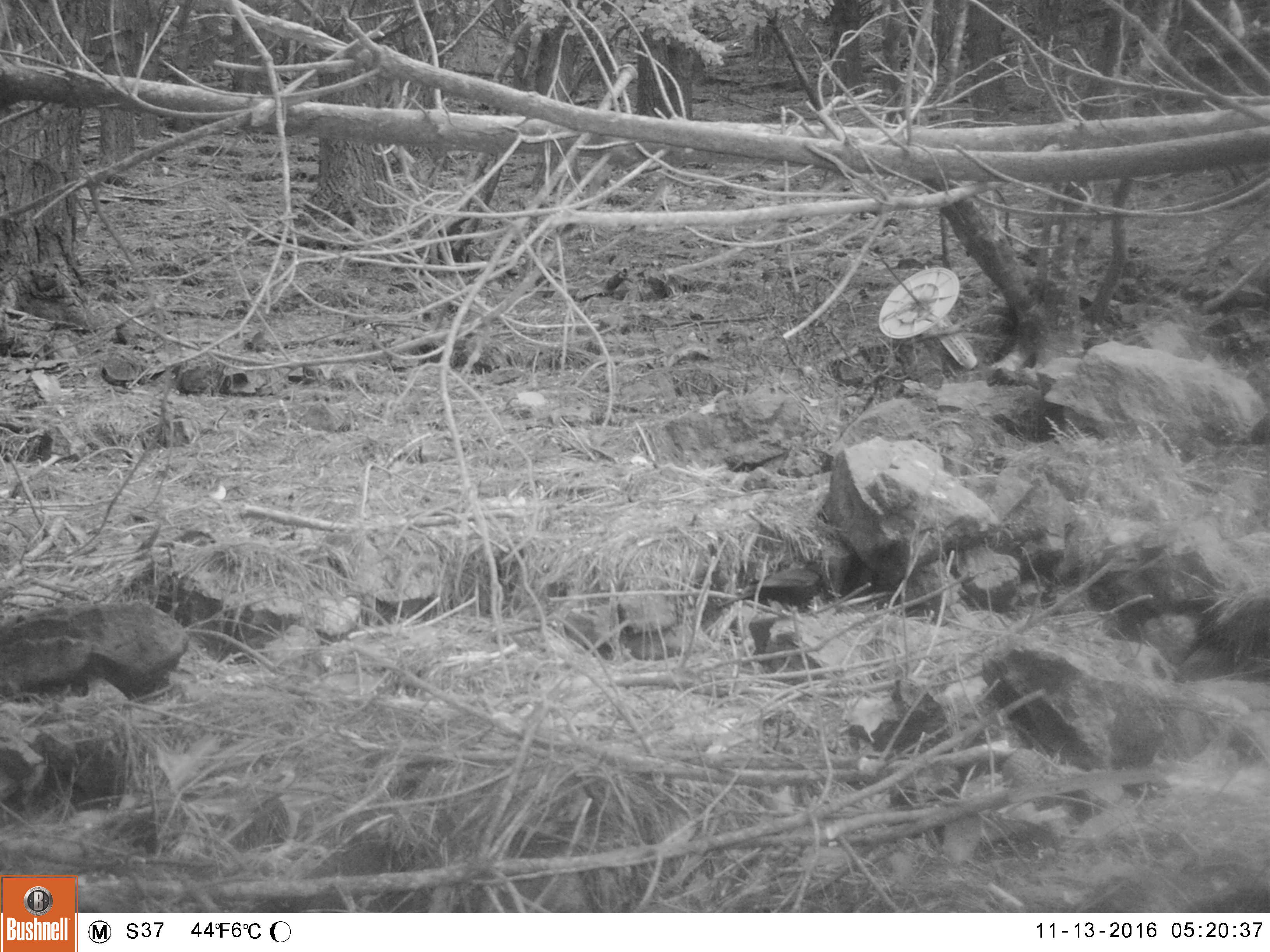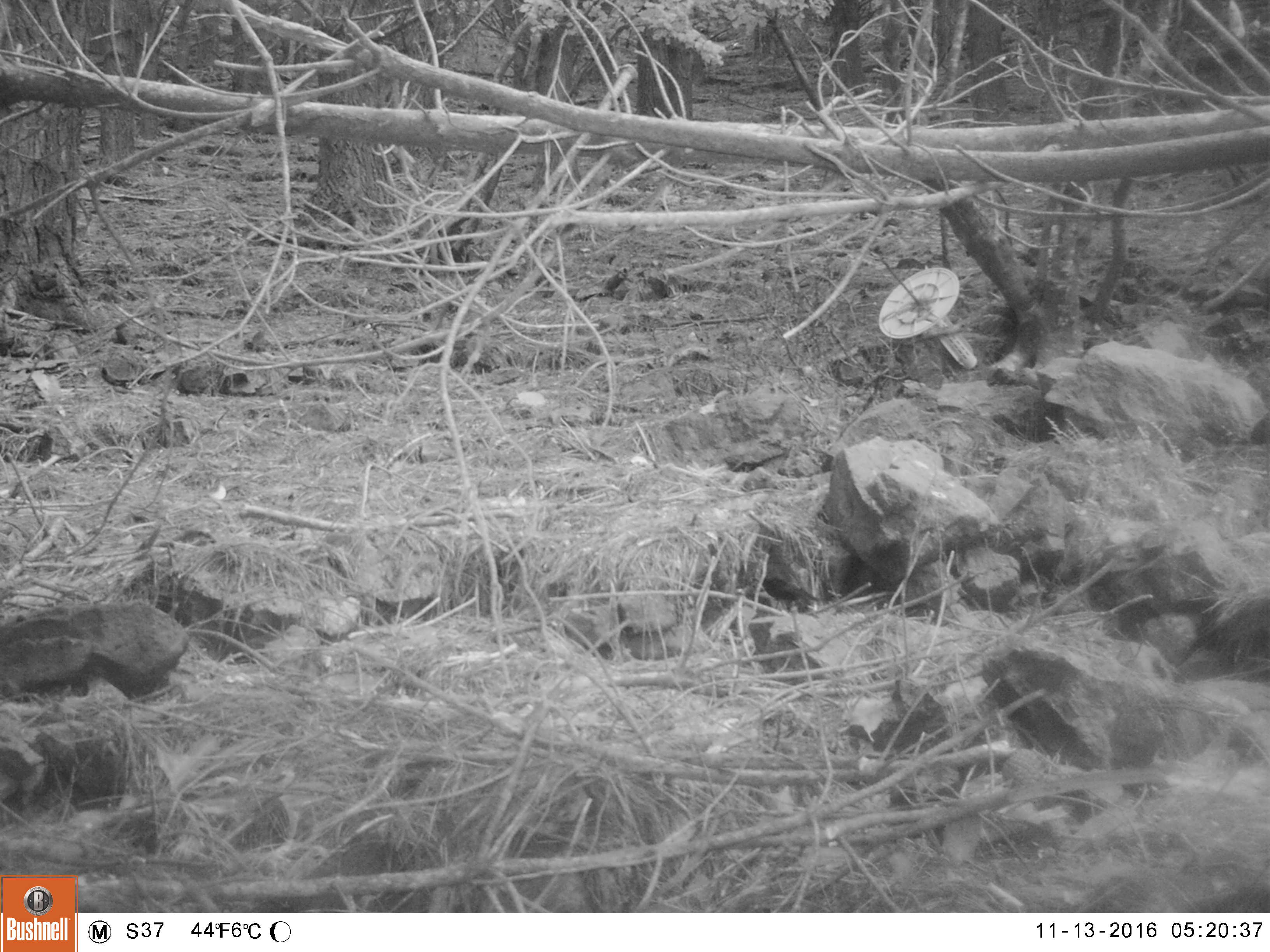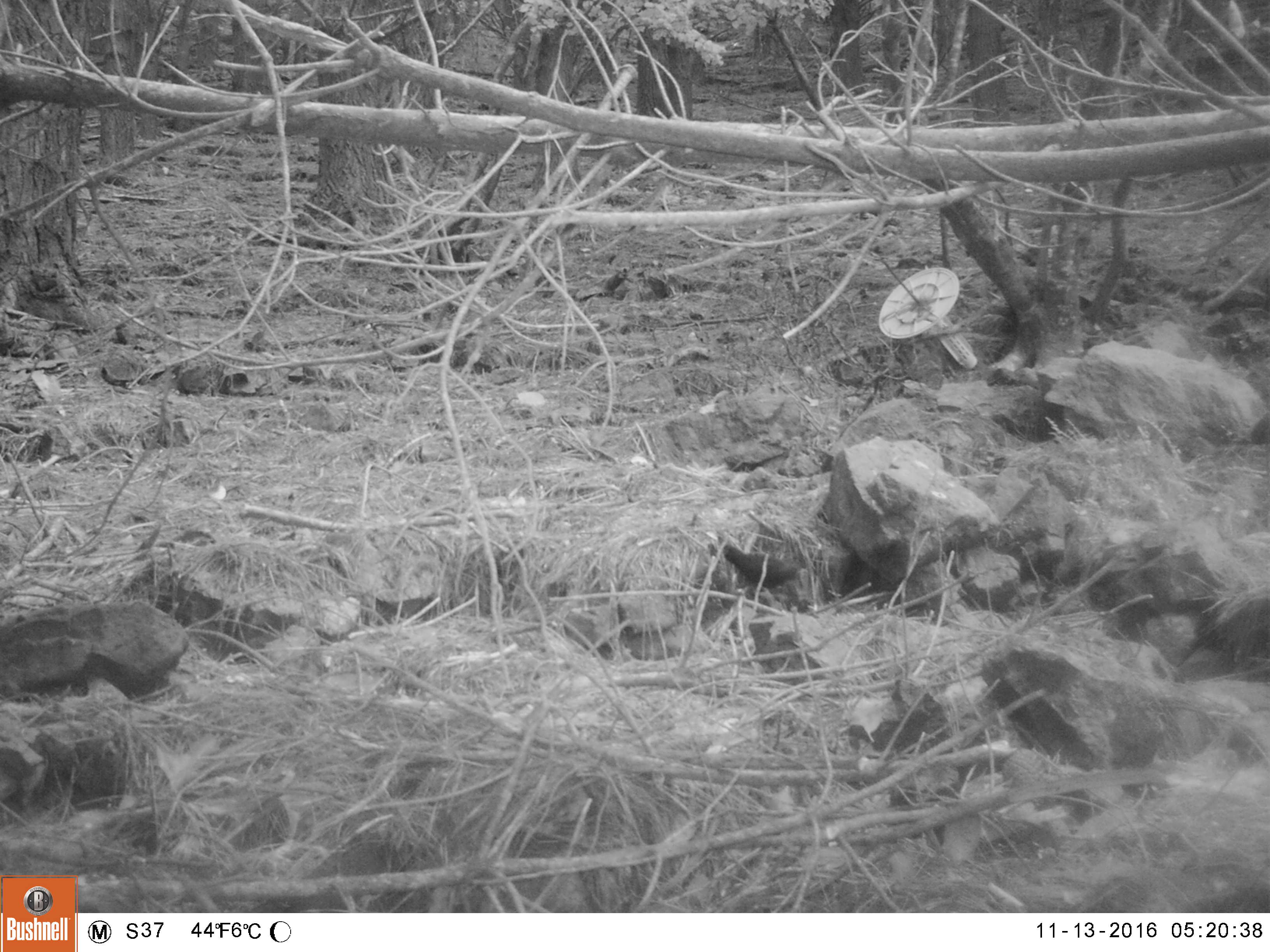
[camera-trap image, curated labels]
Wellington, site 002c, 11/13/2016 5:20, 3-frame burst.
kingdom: Animalia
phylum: Chordata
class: Aves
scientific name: Aves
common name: bird